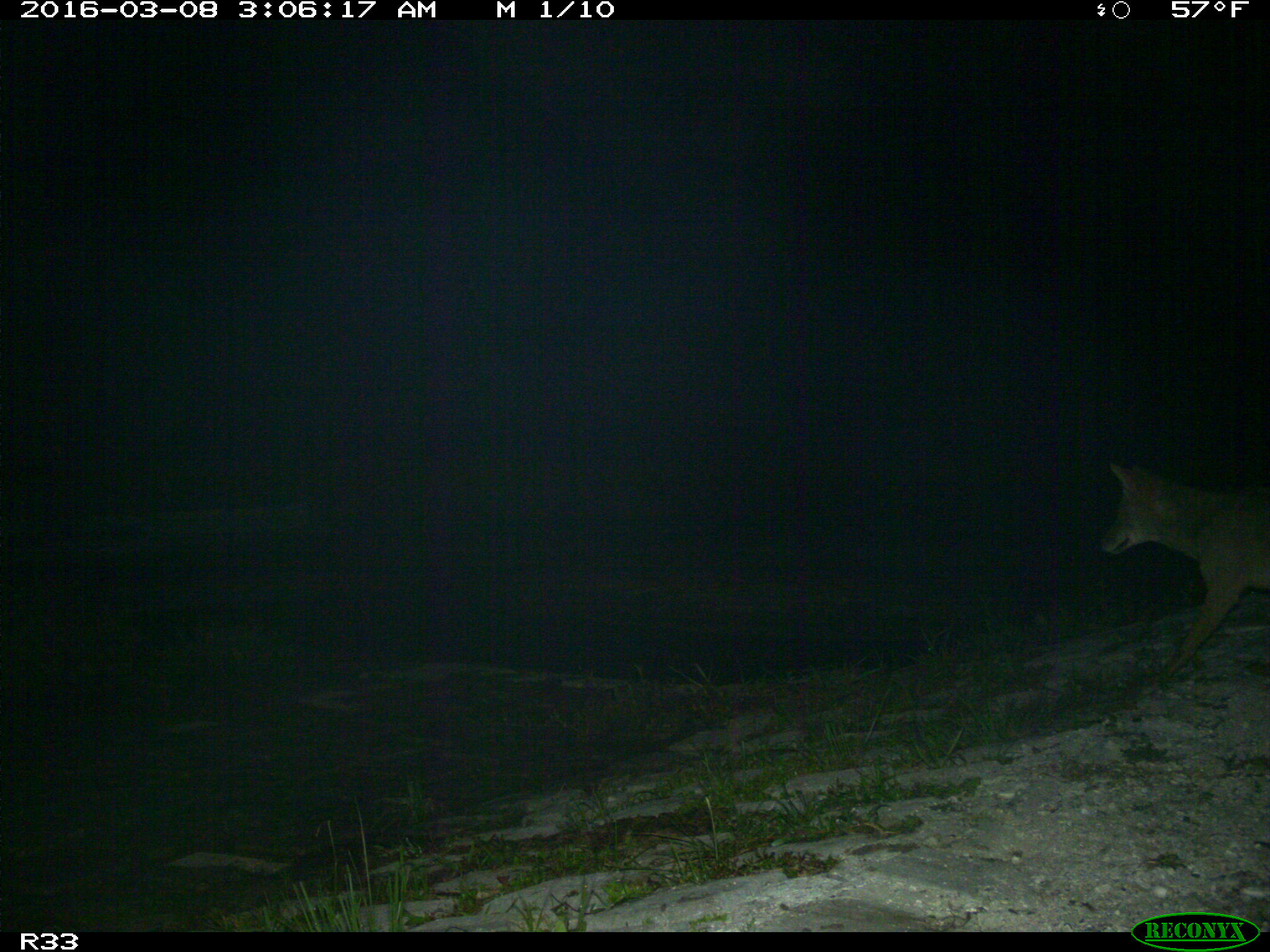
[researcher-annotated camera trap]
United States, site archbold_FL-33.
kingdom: Animalia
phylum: Chordata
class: Mammalia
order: Carnivora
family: Canidae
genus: Canis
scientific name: Canis latrans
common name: coyote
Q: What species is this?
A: Canis latrans (coyote).